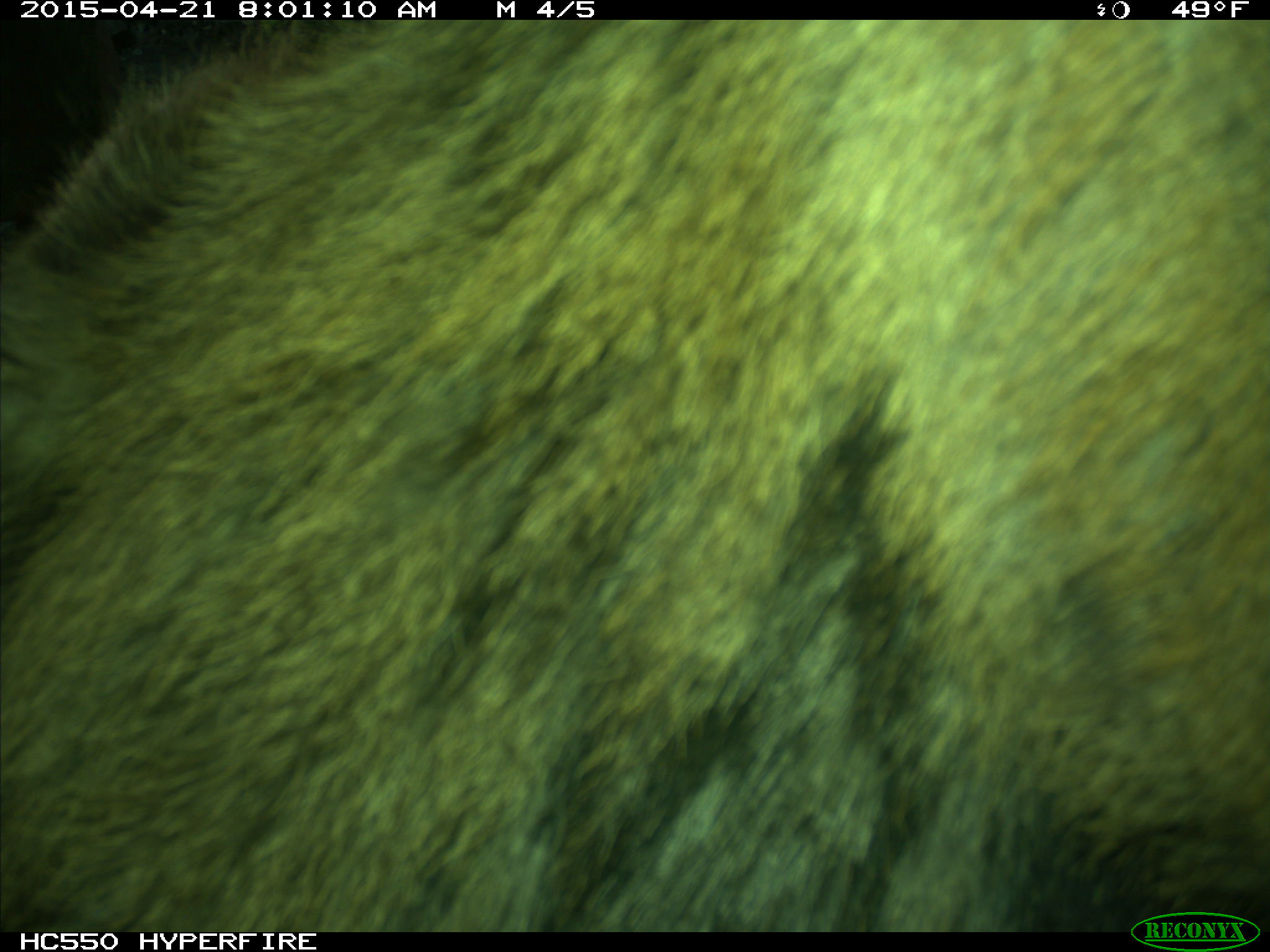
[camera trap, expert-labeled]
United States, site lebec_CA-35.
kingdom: Animalia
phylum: Chordata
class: Mammalia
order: Artiodactyla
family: Cervidae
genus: Cervus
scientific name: Cervus canadensis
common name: elk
Cervus canadensis (elk).